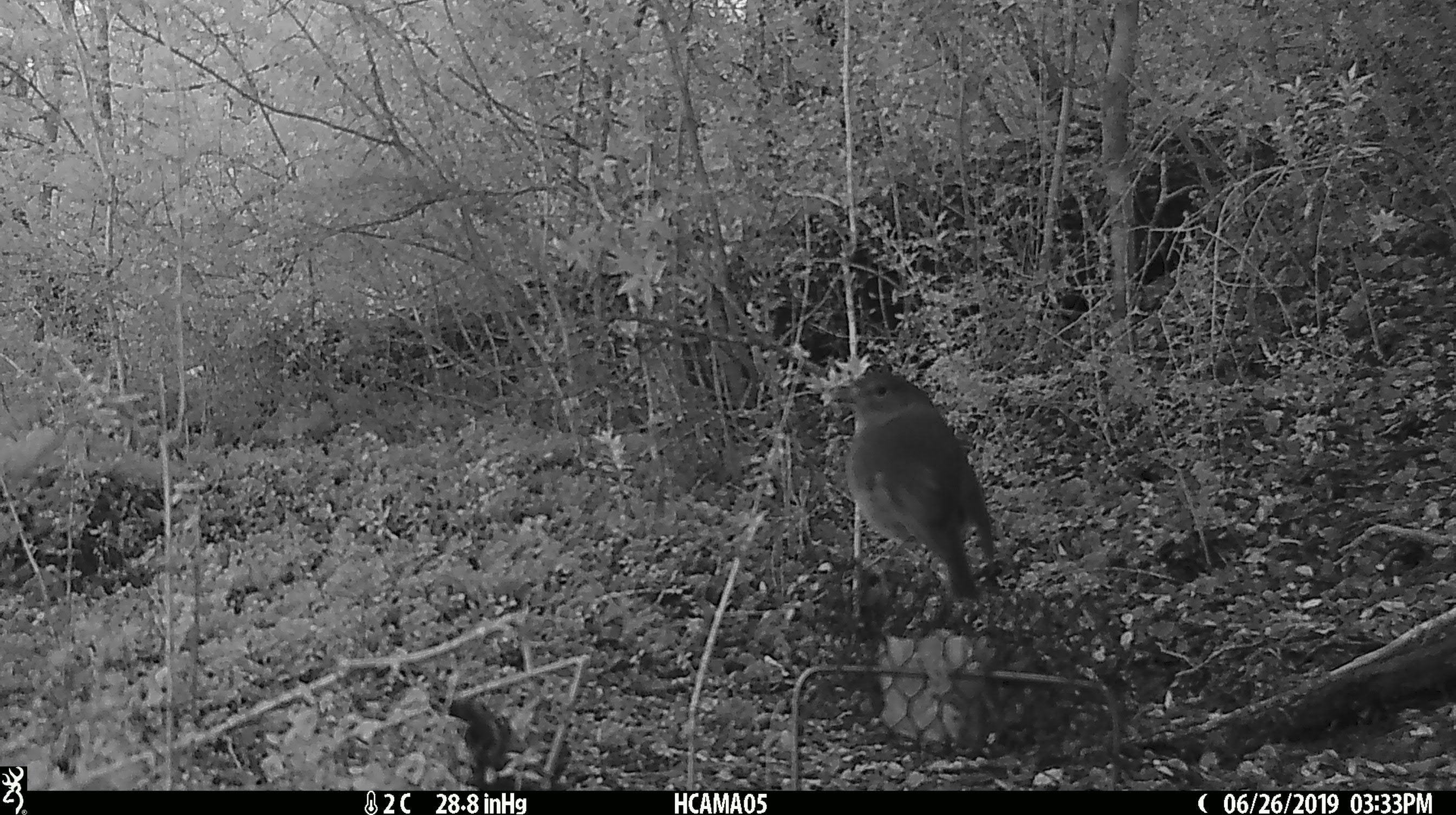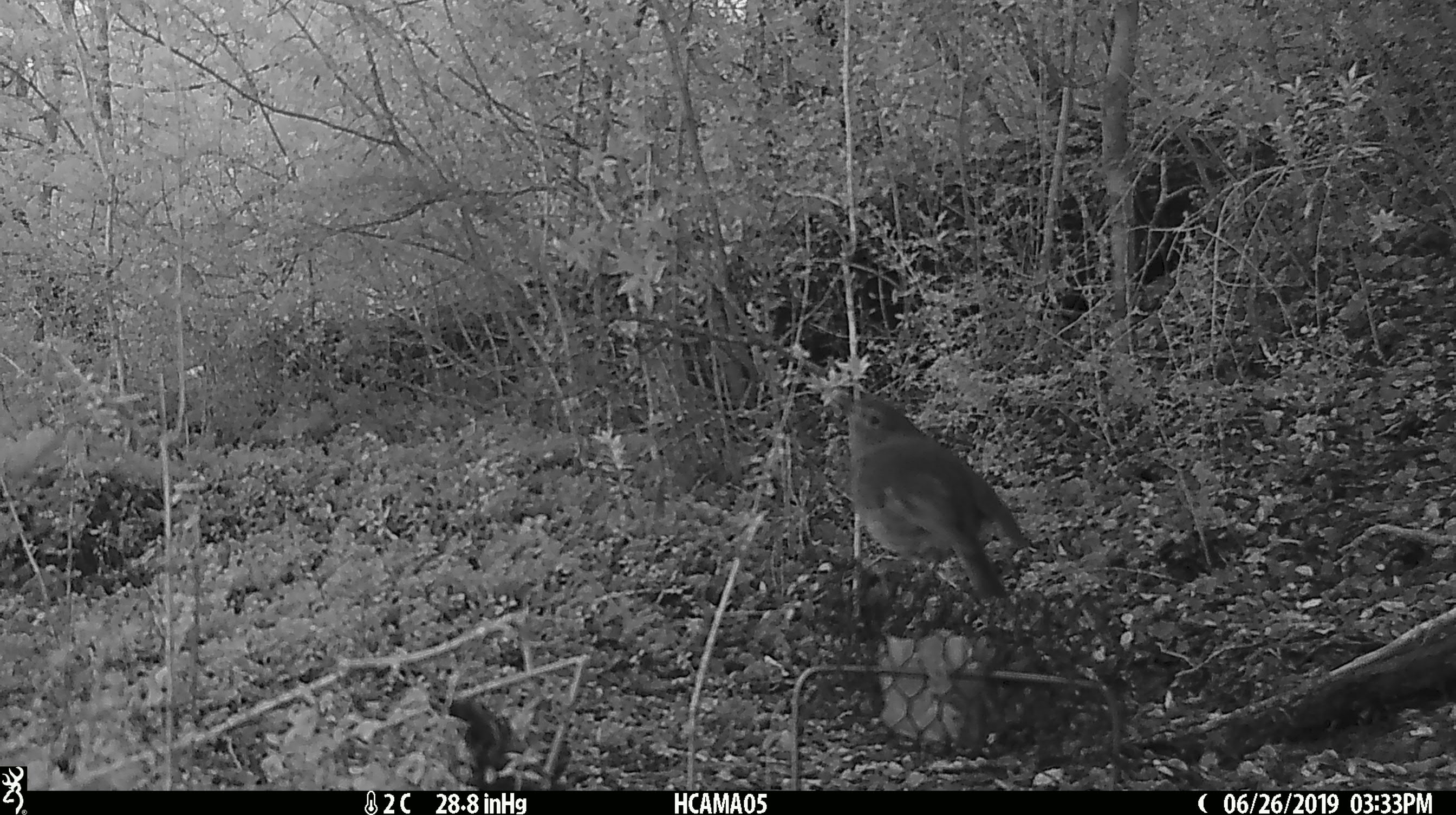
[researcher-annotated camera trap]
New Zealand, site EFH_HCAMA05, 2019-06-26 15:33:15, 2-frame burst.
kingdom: Animalia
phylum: Chordata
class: Aves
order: Passeriformes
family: Petroicidae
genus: Petroica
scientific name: Petroica australis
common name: new zealand robin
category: robin